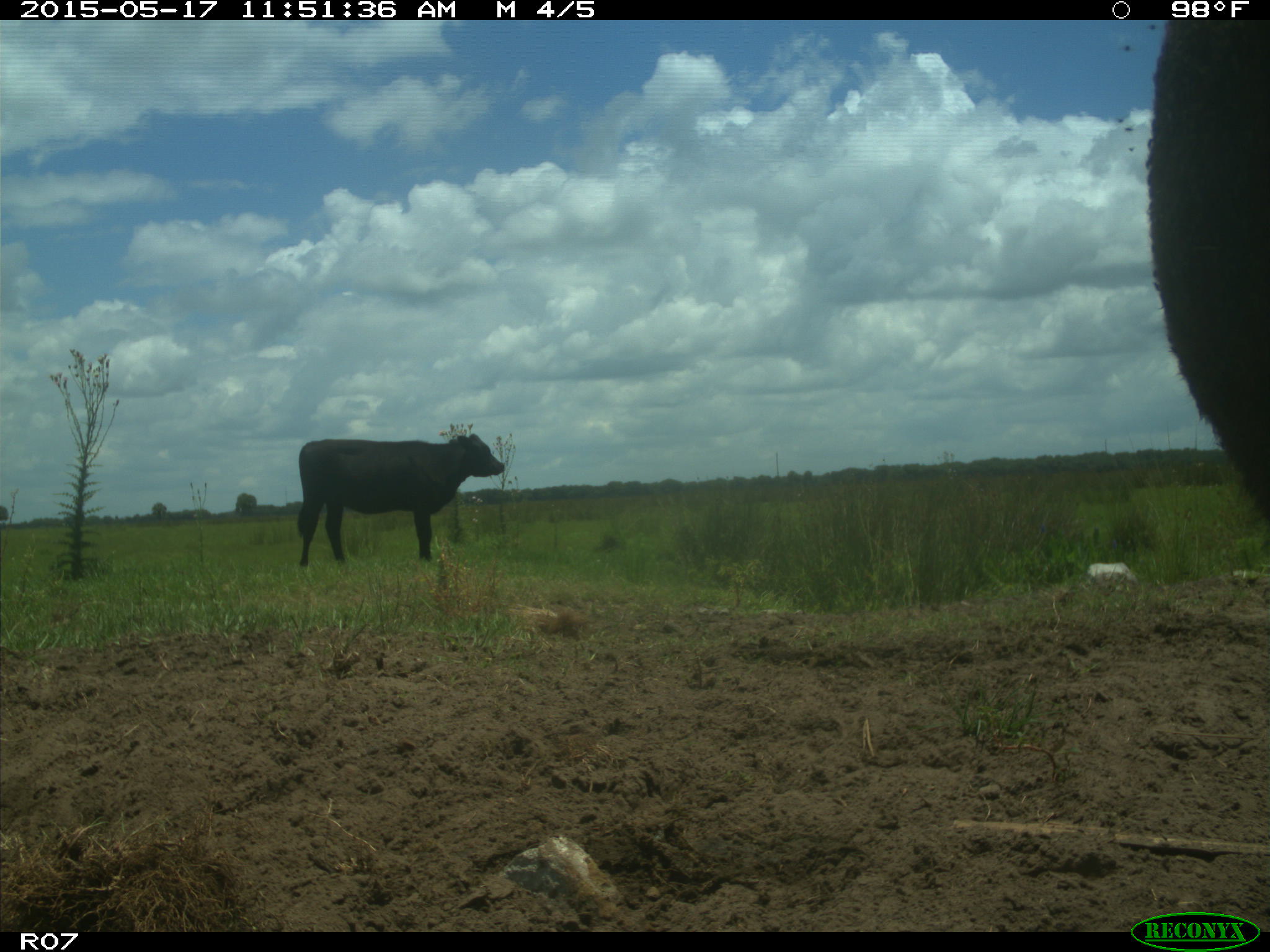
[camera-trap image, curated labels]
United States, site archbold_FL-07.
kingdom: Animalia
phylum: Chordata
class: Mammalia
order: Artiodactyla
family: Bovidae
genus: Bos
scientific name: Bos taurus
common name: domestic cow